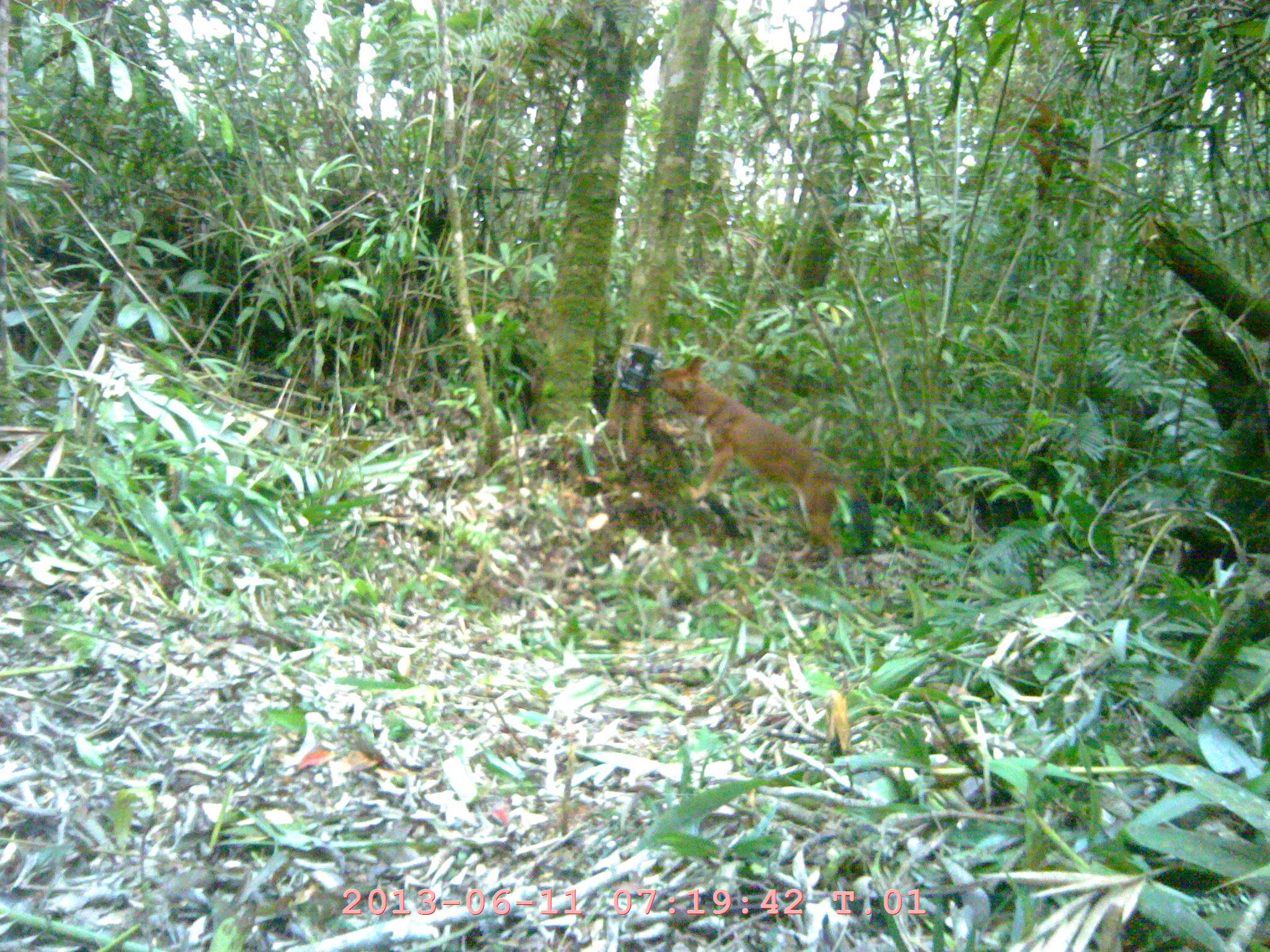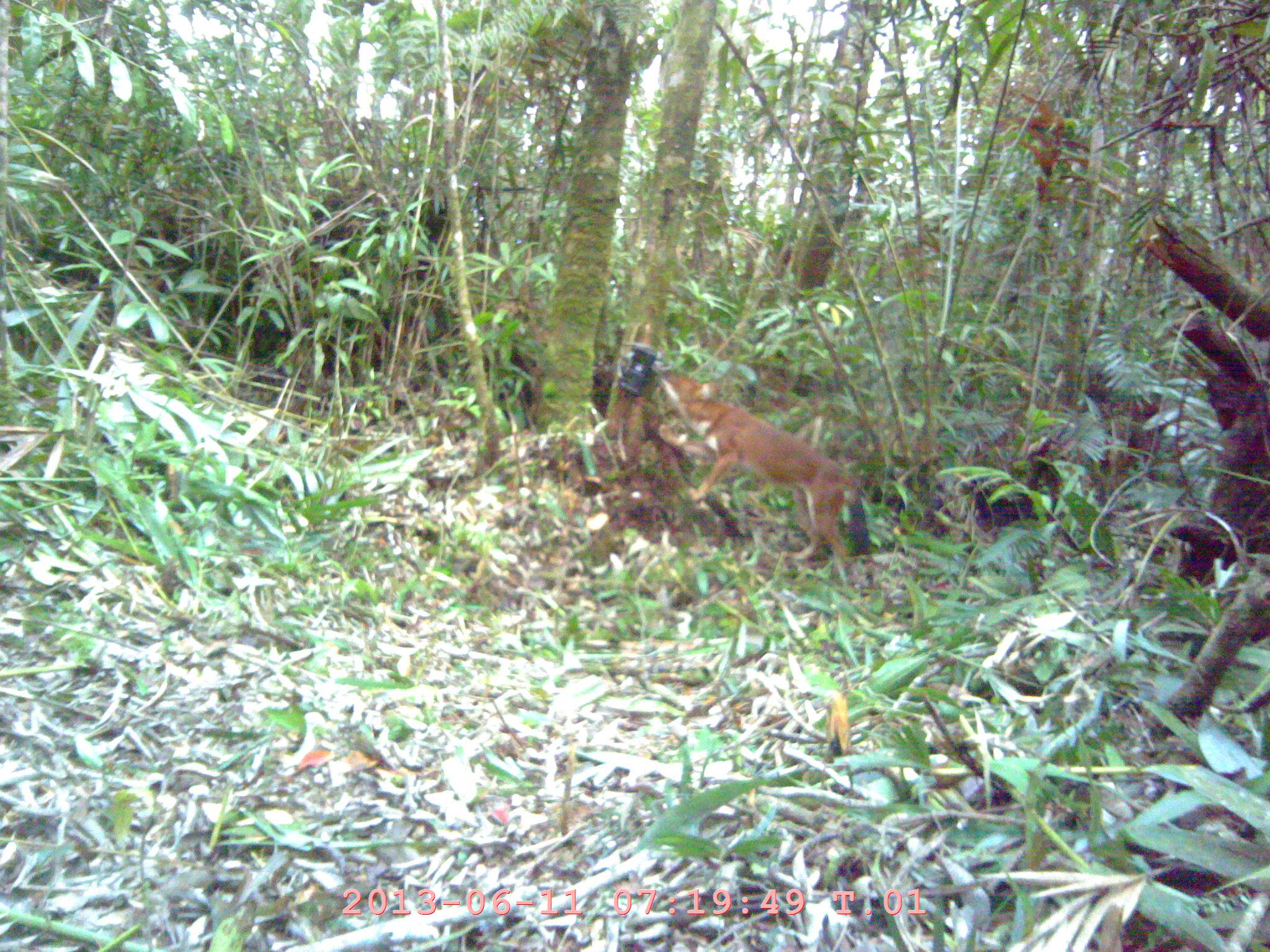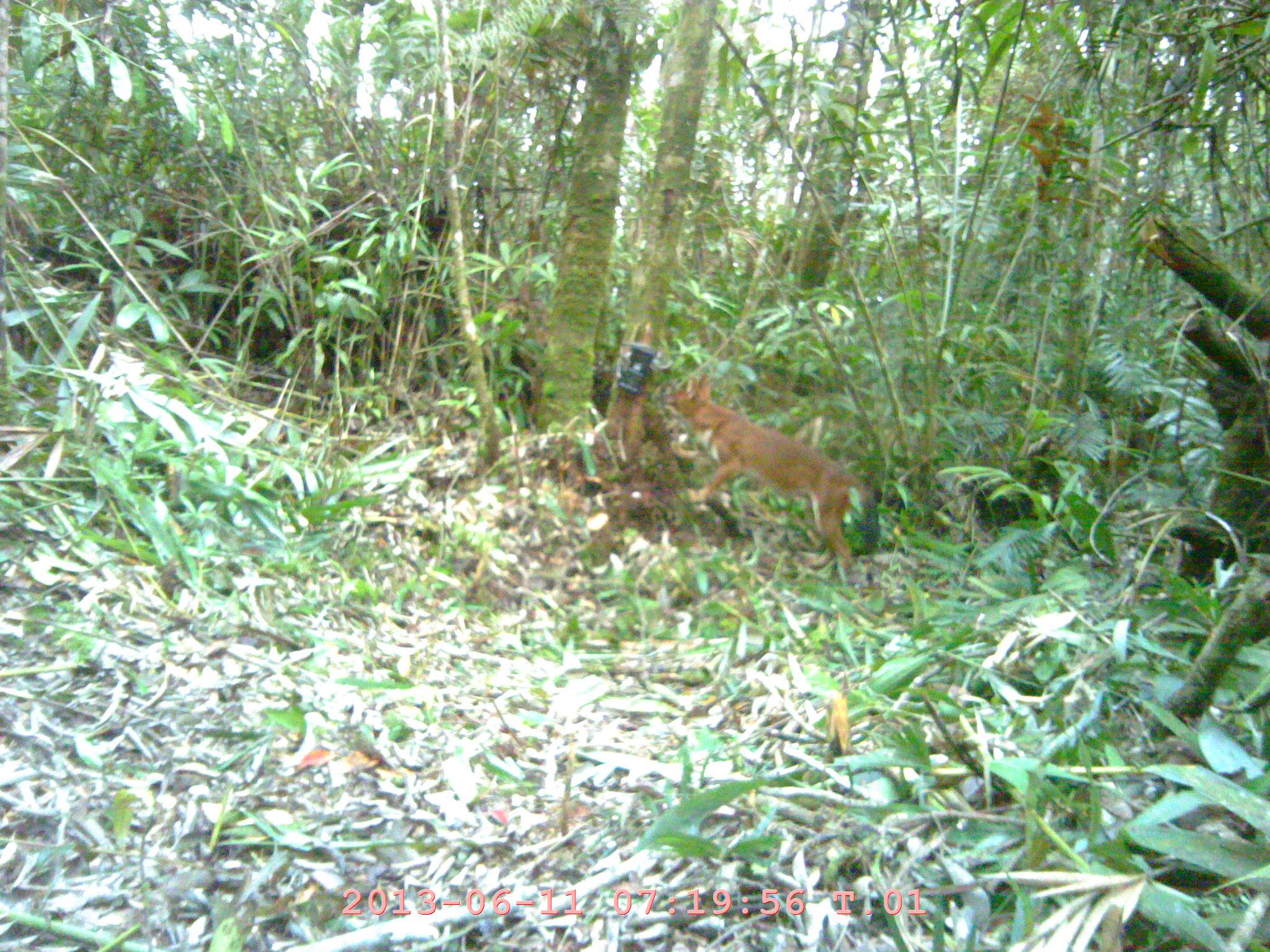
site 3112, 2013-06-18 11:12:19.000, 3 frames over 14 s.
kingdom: Animalia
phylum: Chordata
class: Mammalia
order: Carnivora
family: Canidae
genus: Cuon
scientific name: Cuon alpinus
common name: dhole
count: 1